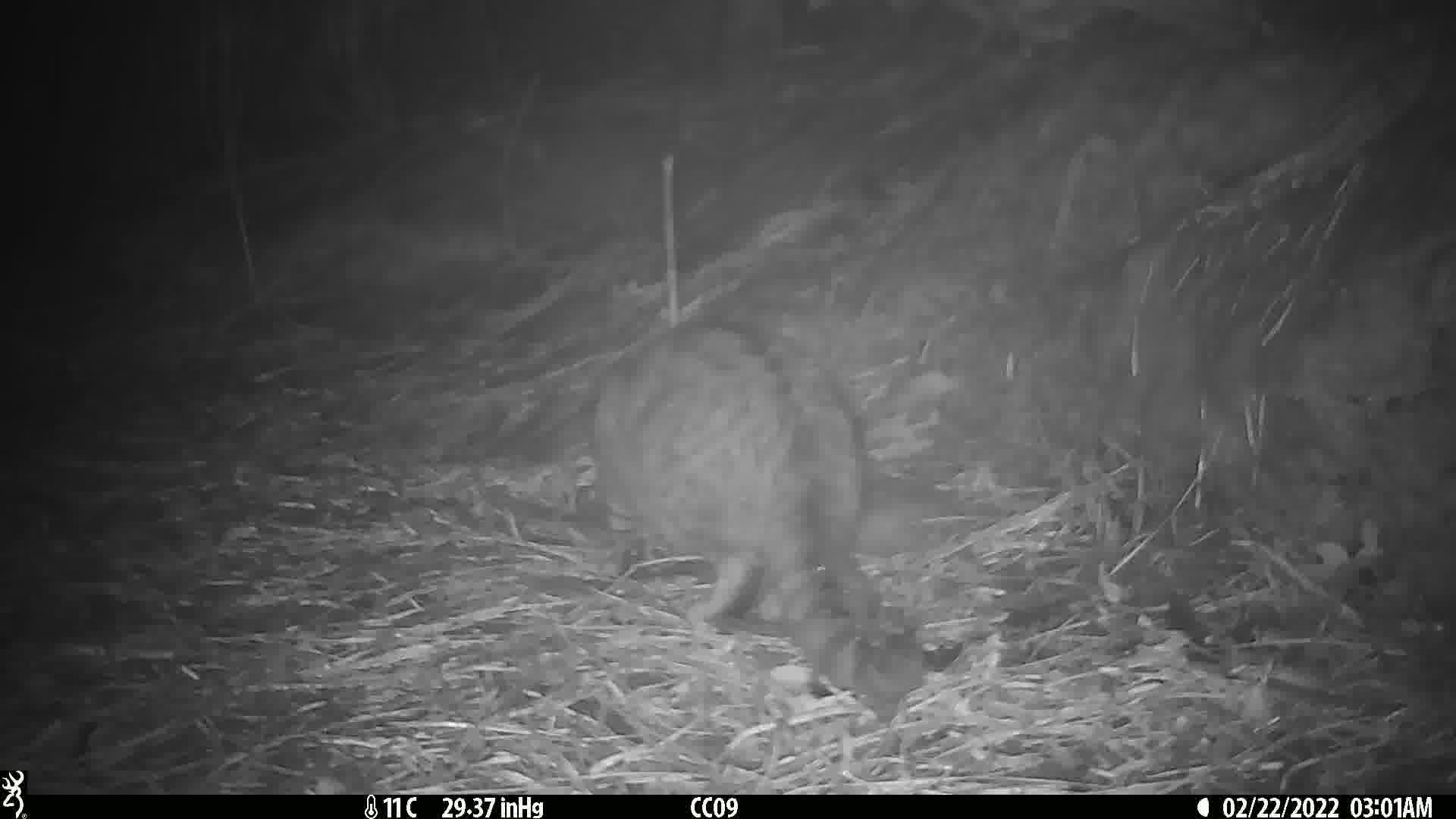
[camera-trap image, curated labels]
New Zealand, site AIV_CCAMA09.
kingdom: Animalia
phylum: Chordata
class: Mammalia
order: Carnivora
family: Felidae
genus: Felis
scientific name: Felis catus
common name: domestic cat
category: cat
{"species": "cat (domestic cat) (Felis catus)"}